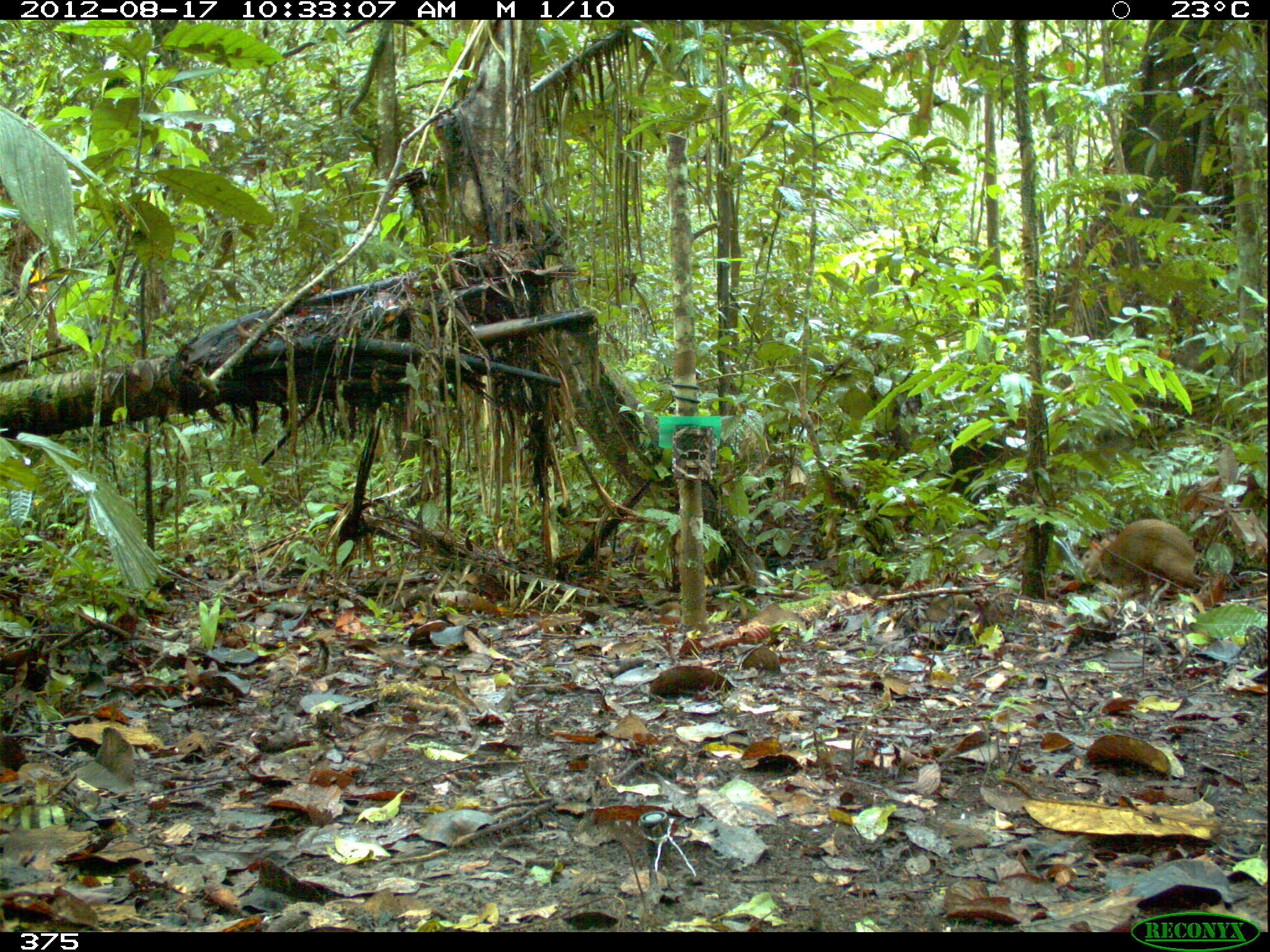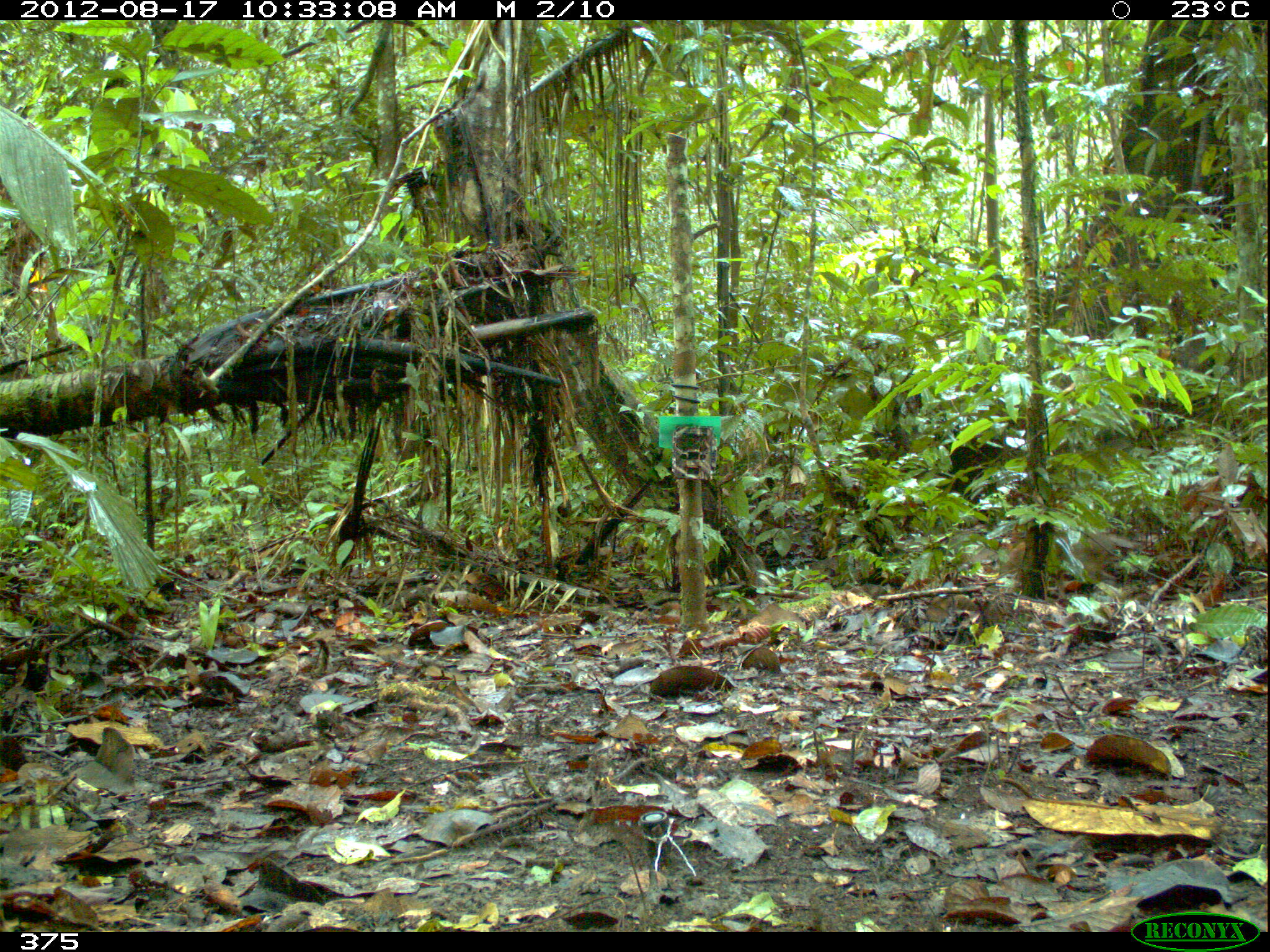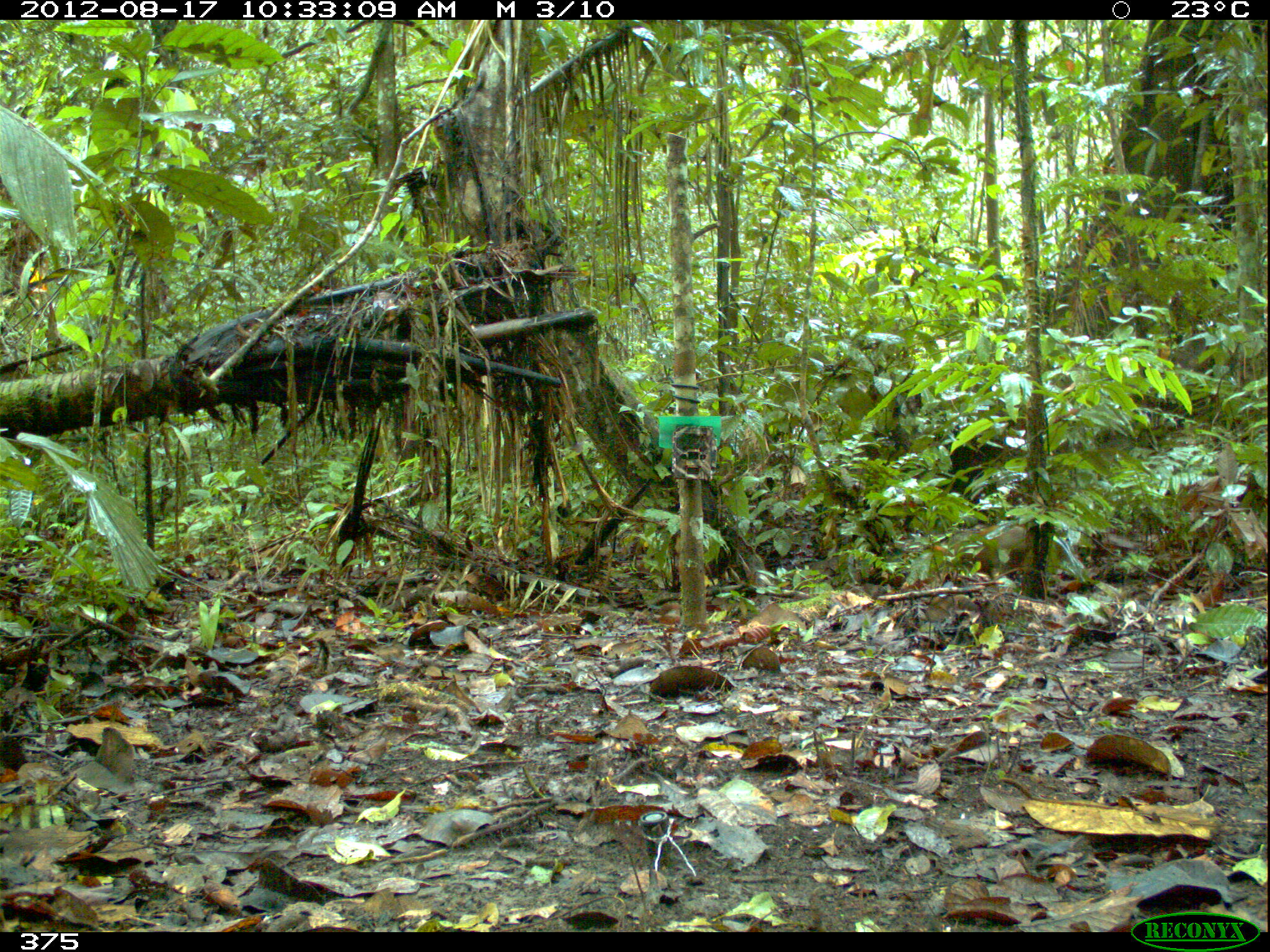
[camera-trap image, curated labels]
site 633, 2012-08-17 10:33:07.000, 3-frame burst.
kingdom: Animalia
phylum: Chordata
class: Mammalia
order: Rodentia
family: Dasyproctidae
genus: Dasyprocta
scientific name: Dasyprocta punctata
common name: central american agouti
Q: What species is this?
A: Dasyprocta punctata (central american agouti).